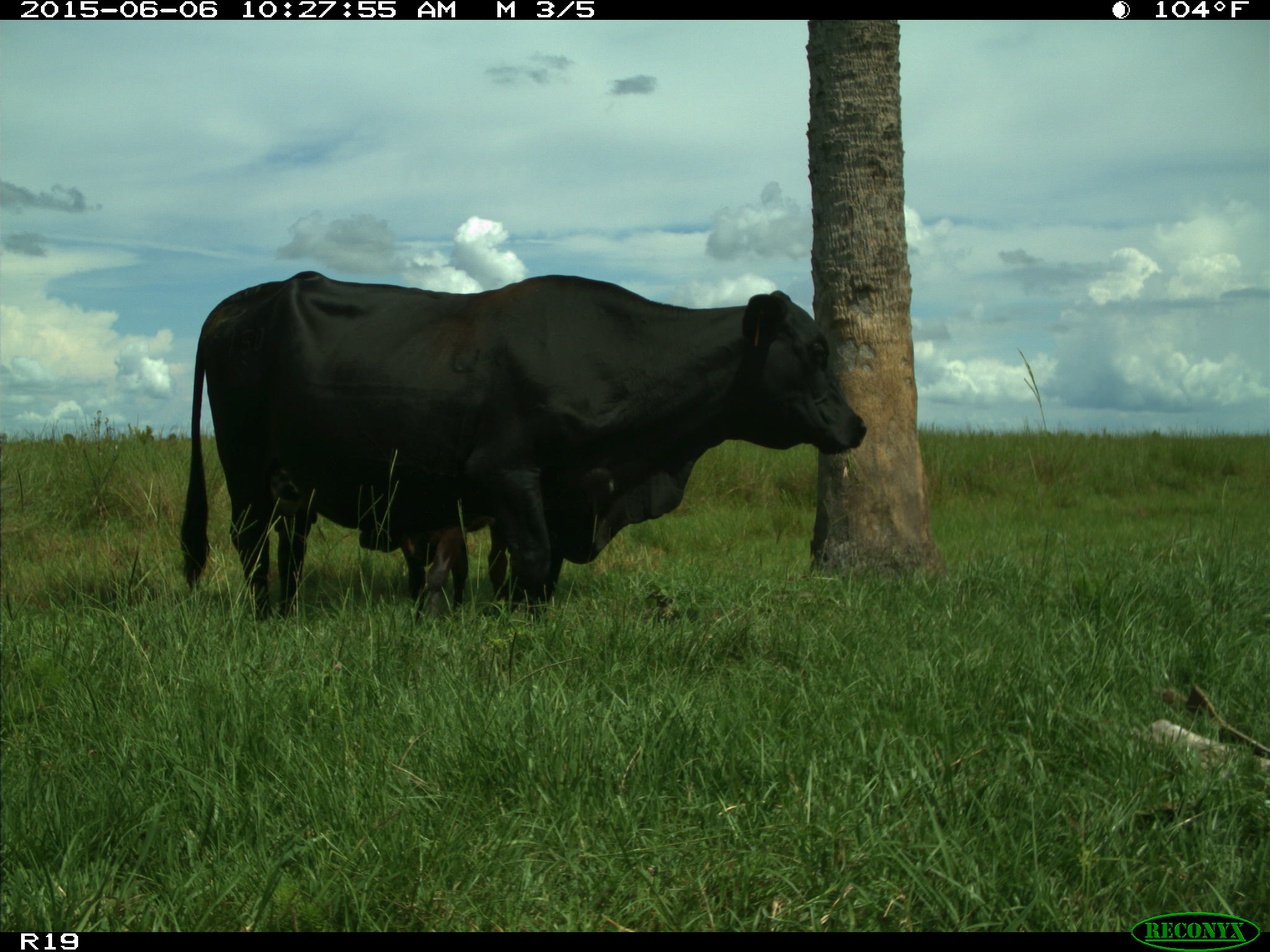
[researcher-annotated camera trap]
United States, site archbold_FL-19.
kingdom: Animalia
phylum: Chordata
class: Mammalia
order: Artiodactyla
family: Bovidae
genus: Bos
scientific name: Bos taurus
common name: domestic cow